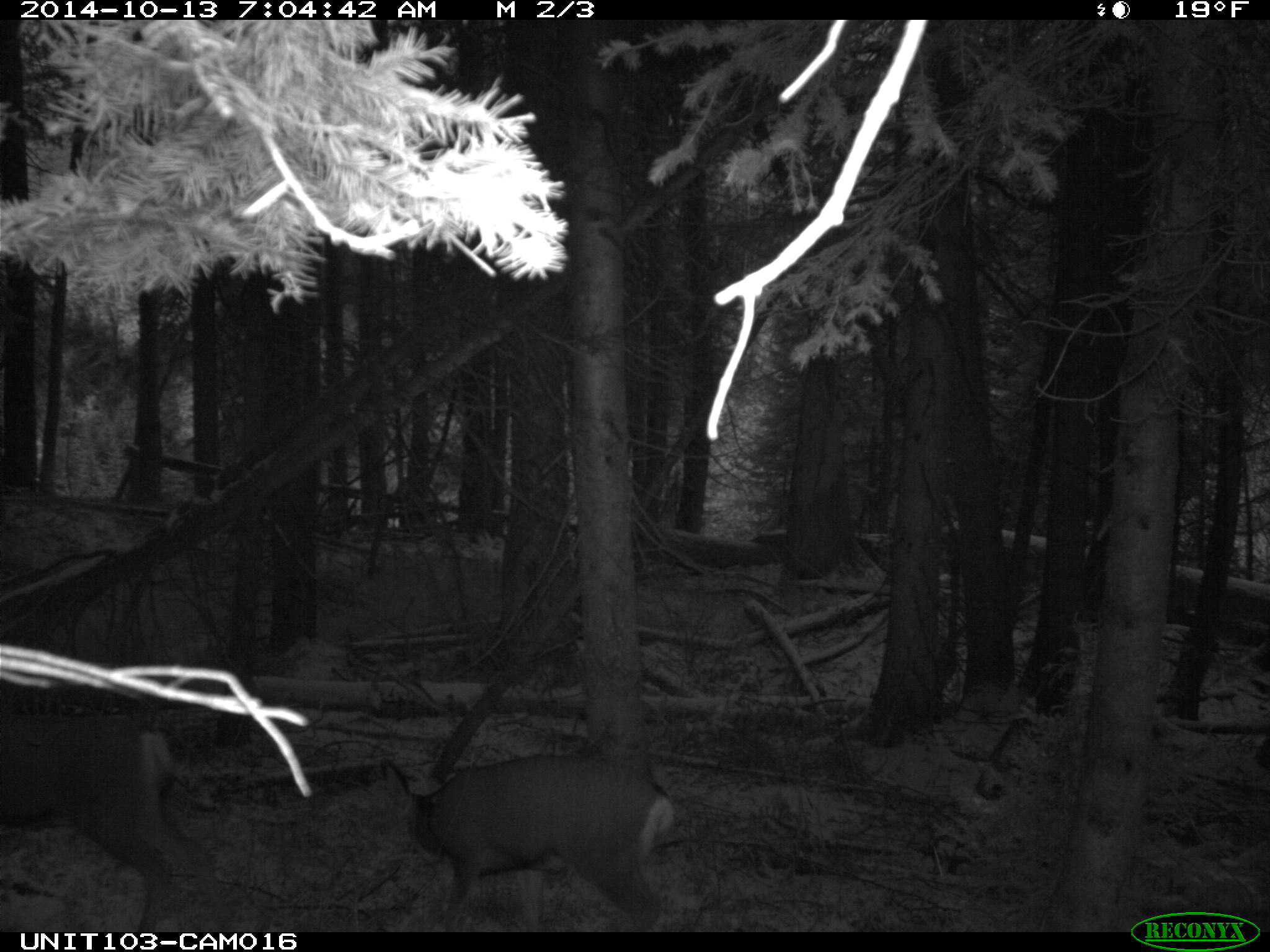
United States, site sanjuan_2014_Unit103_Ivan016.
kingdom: Animalia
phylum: Chordata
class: Mammalia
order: Artiodactyla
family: Cervidae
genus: Odocoileus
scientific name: Odocoileus hemionus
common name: mule deer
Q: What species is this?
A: Odocoileus hemionus (mule deer).